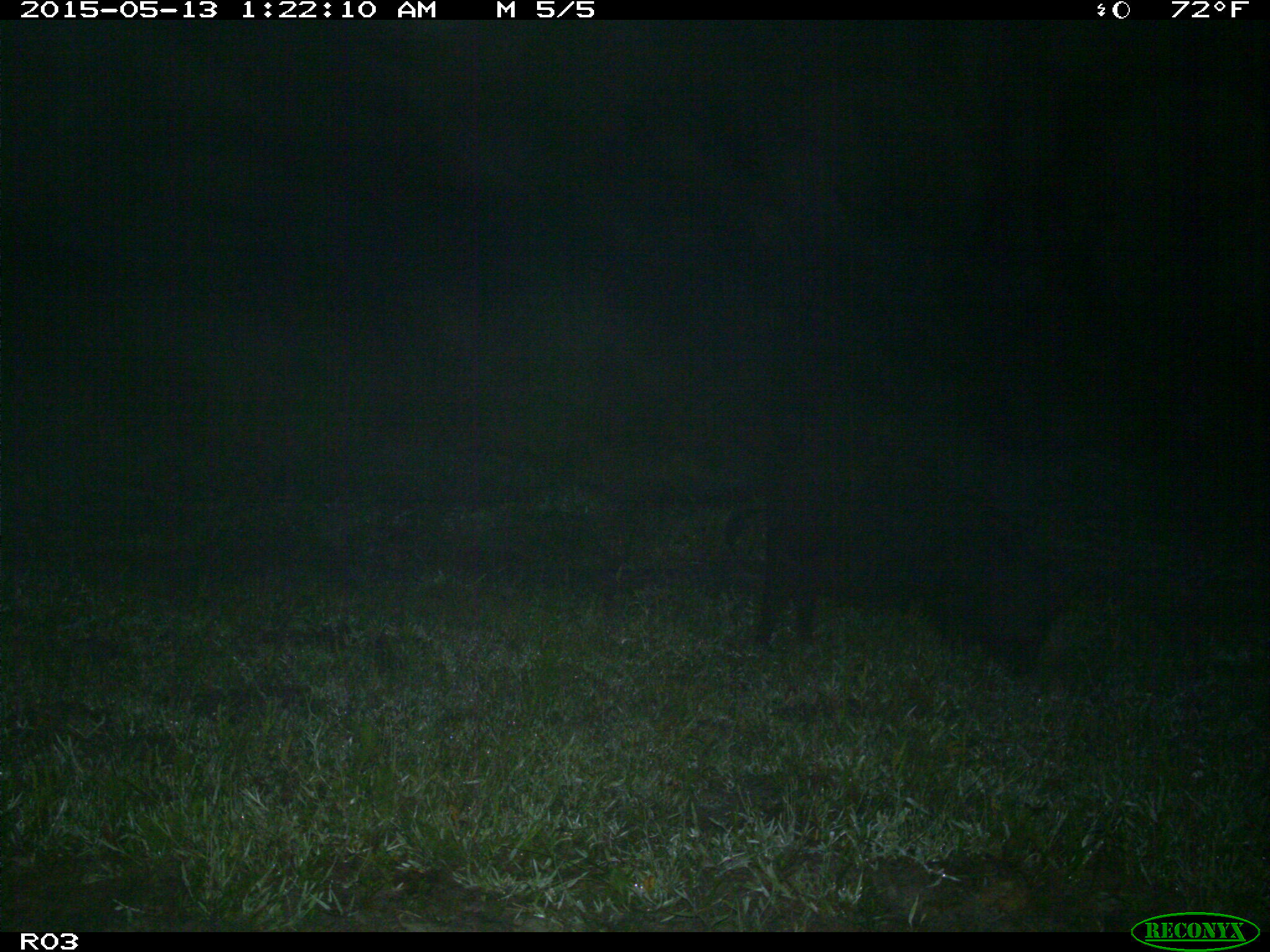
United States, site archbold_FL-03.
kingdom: Animalia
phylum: Chordata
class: Mammalia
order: Artiodactyla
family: Suidae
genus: Sus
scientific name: Sus scrofa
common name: wild boar